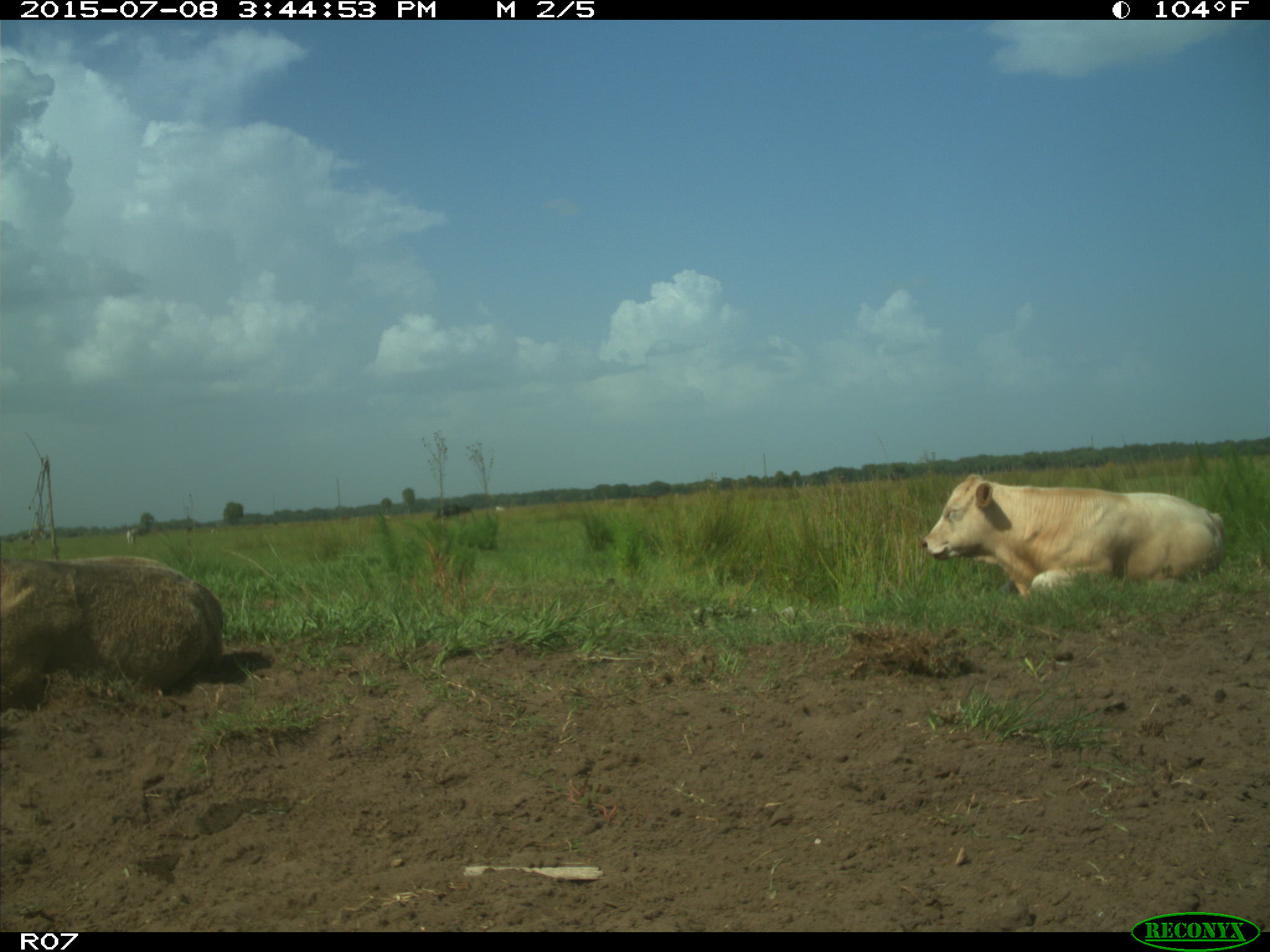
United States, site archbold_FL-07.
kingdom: Animalia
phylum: Chordata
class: Mammalia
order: Artiodactyla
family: Bovidae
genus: Bos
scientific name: Bos taurus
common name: domestic cow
Bos taurus (domestic cow).